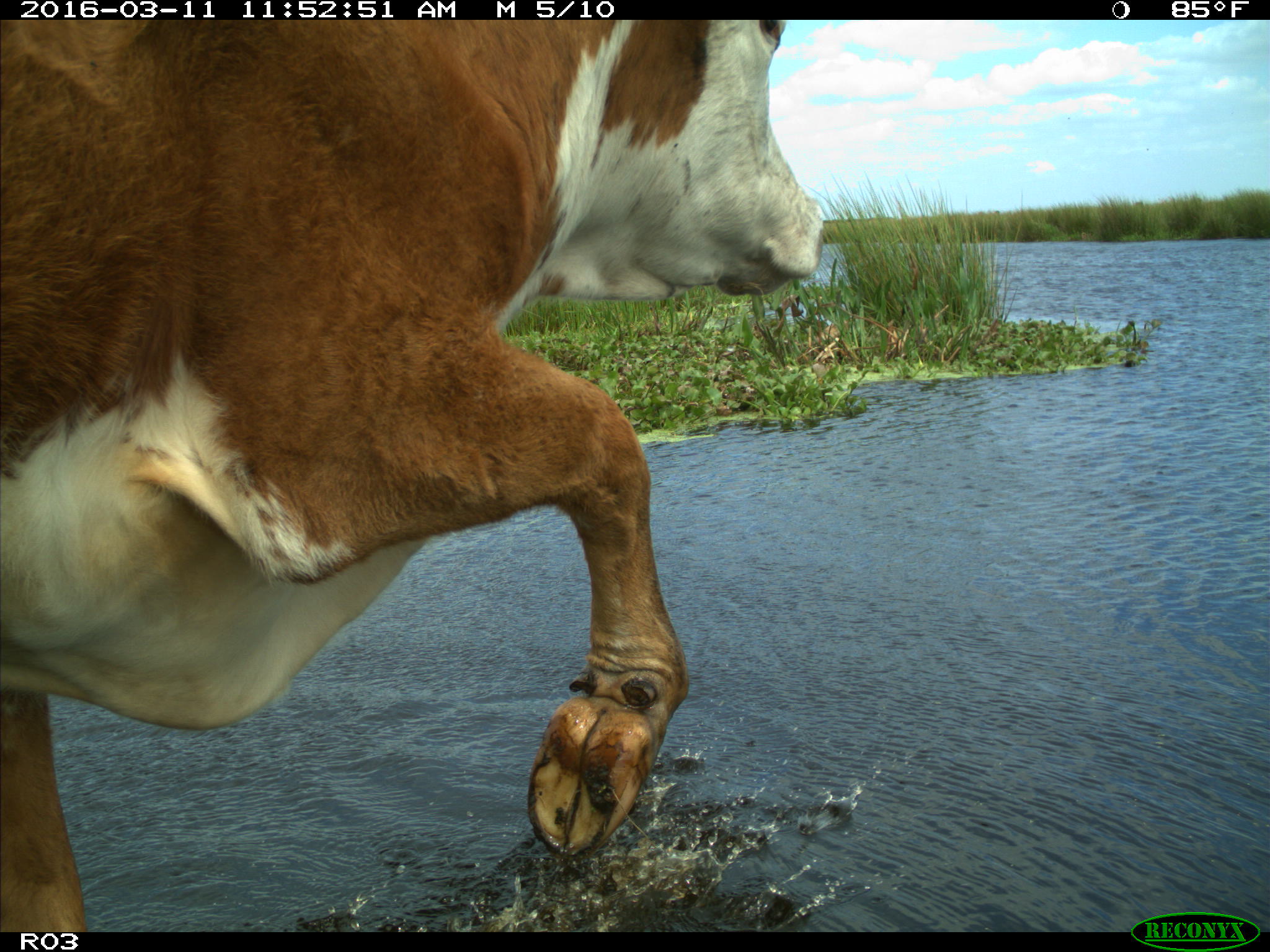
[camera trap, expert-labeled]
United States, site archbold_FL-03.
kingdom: Animalia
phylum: Chordata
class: Mammalia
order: Artiodactyla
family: Bovidae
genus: Bos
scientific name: Bos taurus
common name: domestic cow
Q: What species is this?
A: Bos taurus (domestic cow).